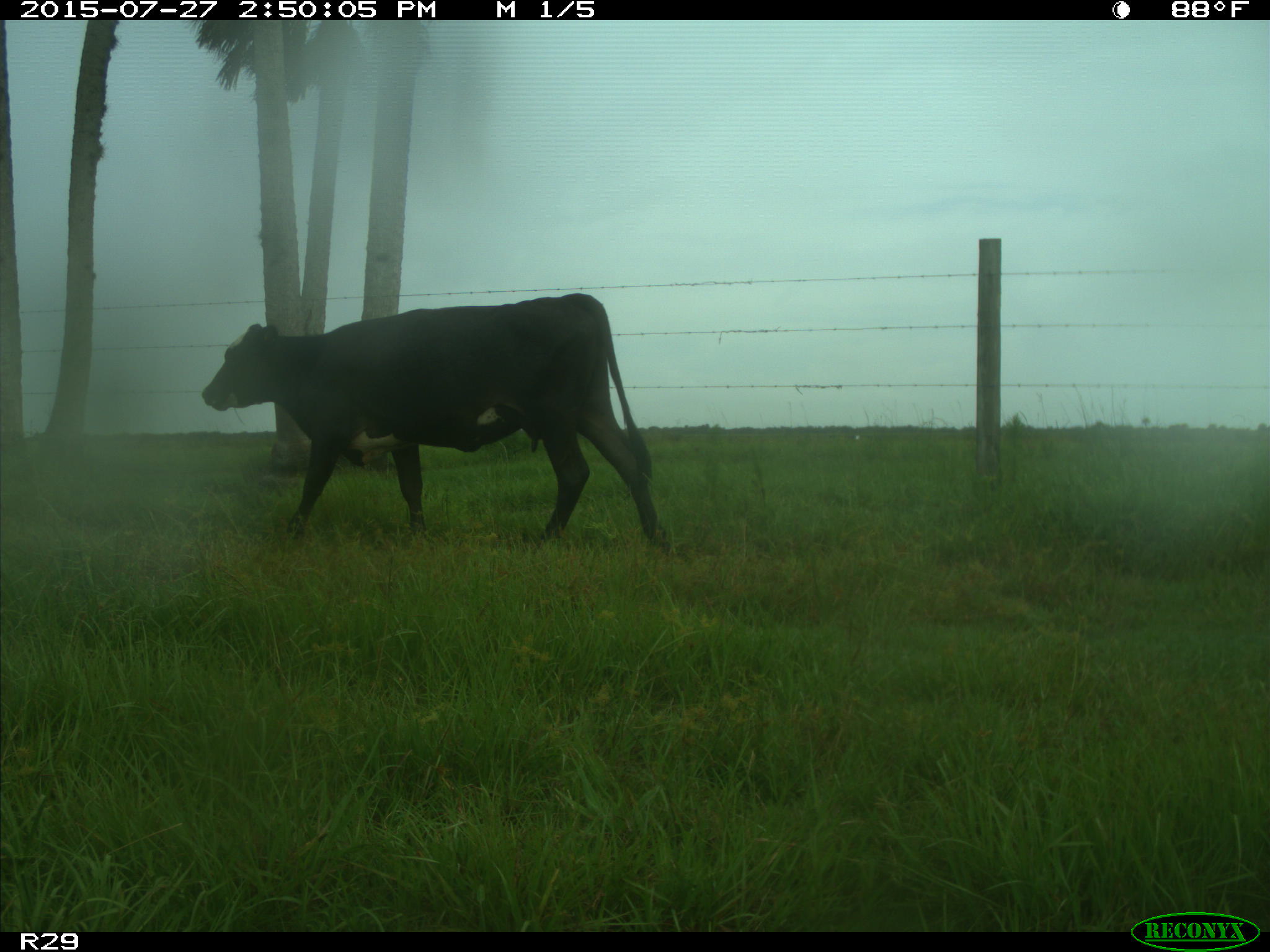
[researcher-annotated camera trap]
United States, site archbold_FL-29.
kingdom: Animalia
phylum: Chordata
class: Mammalia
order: Artiodactyla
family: Bovidae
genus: Bos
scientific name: Bos taurus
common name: domestic cow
Bos taurus (domestic cow).